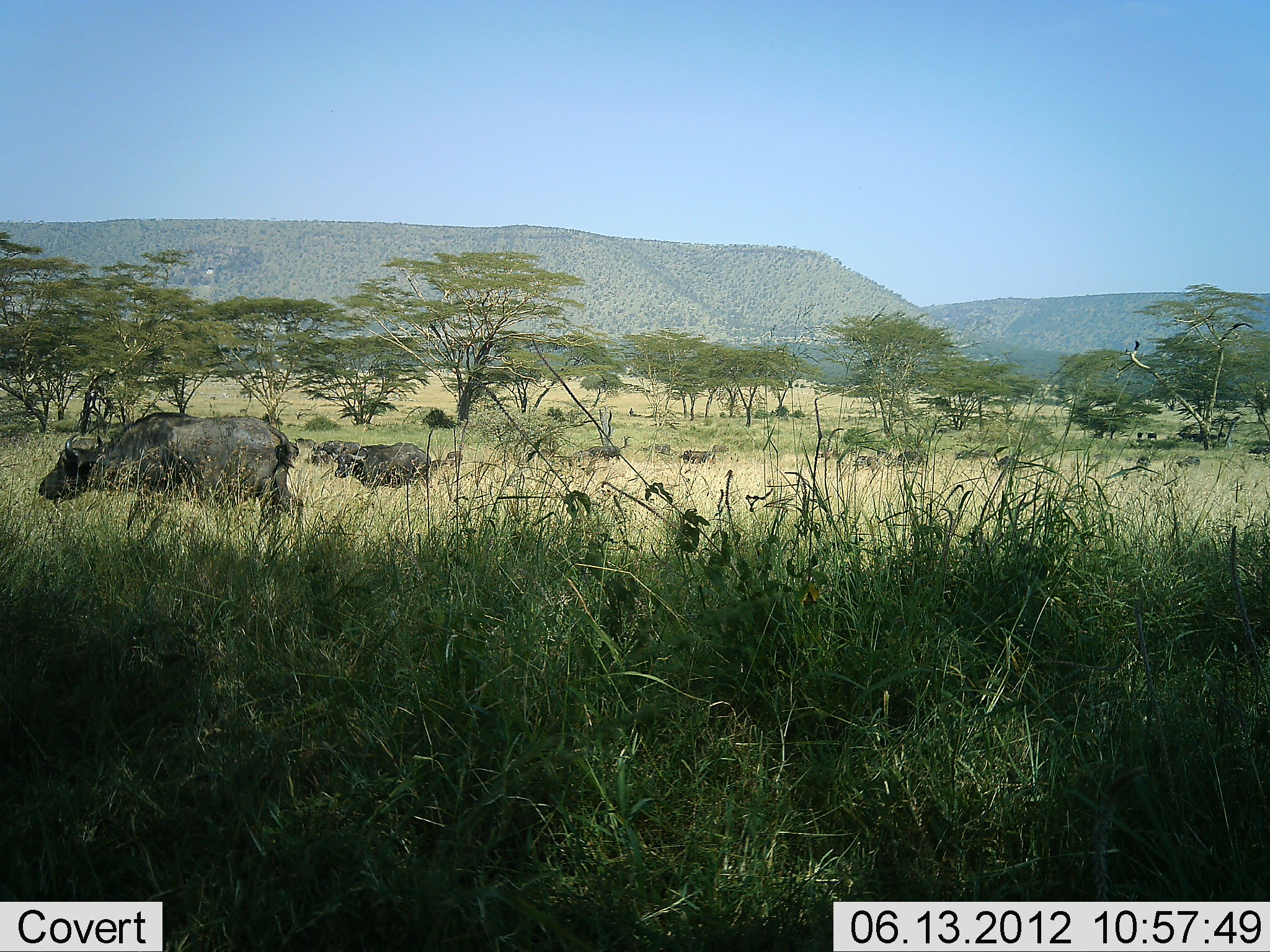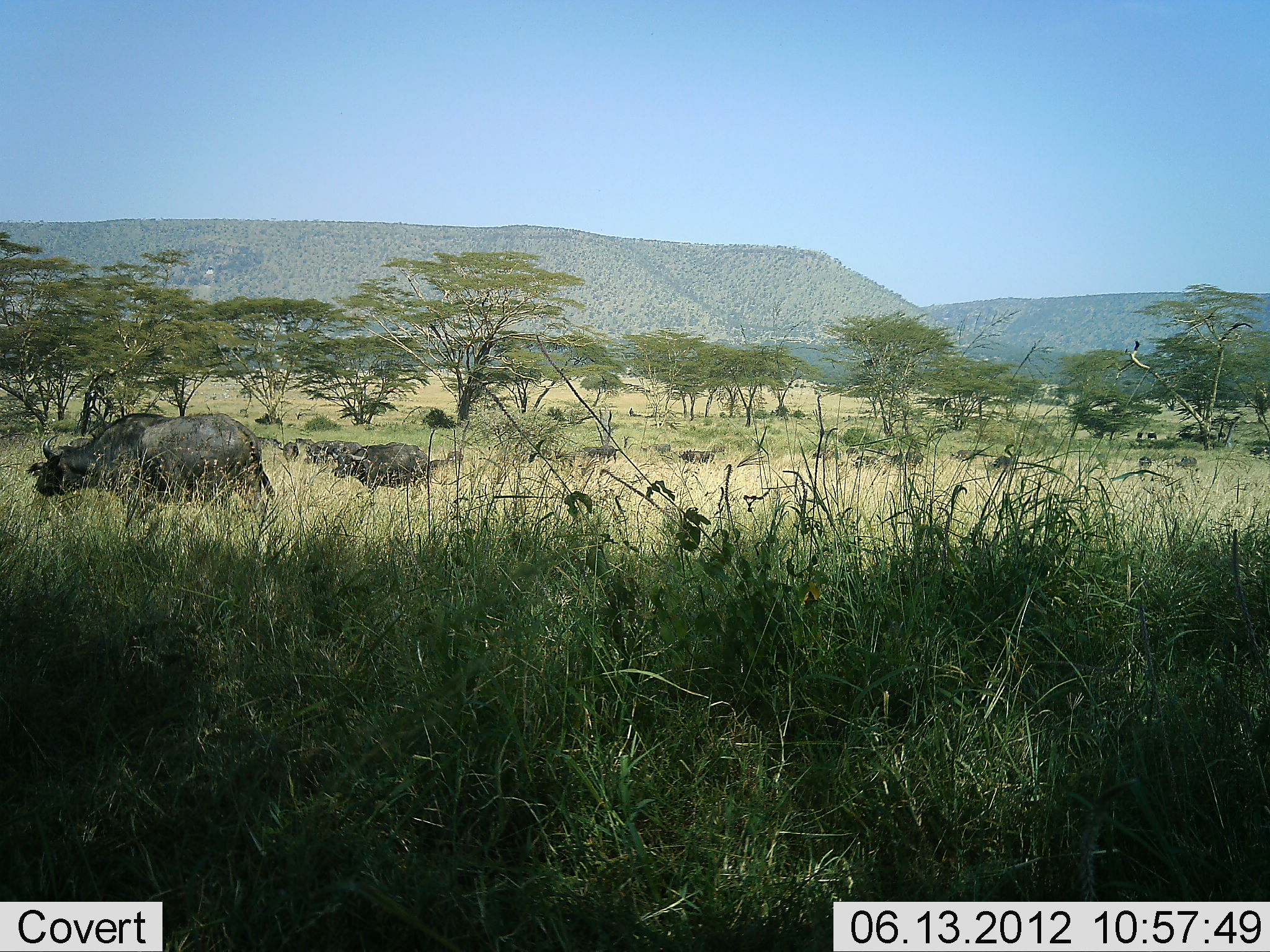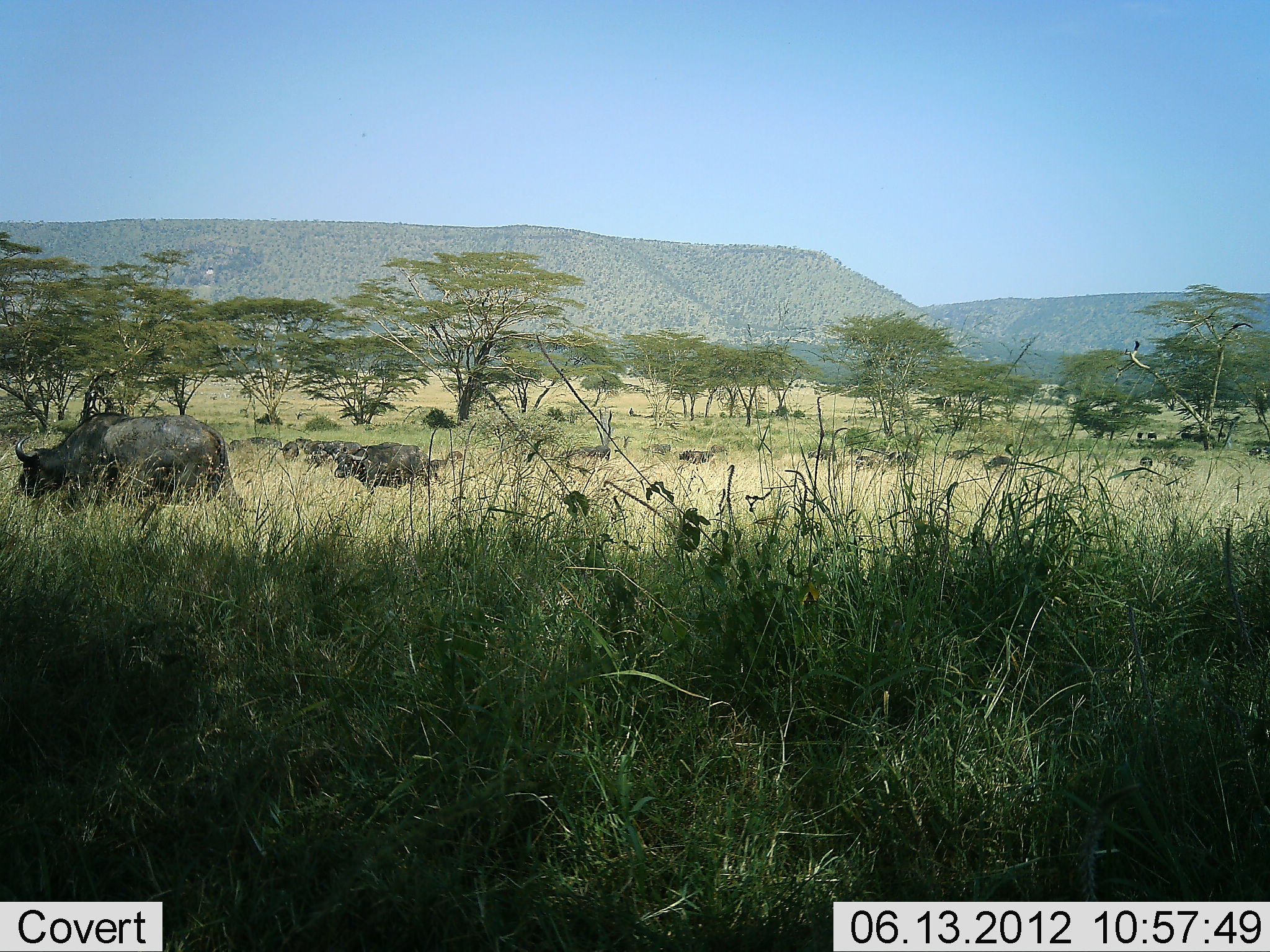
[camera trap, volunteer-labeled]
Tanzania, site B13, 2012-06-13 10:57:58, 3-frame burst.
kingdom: Animalia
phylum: Chordata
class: Mammalia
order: Artiodactyla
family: Bovidae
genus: Syncerus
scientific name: Syncerus caffer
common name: cape buffalo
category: buffalo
Buffalo (cape buffalo) (Syncerus caffer), count 6. Behavior (volunteer vote fractions): standing 50%, resting 0%, moving 40%, interacting 0%. Young present (vote fraction): 0%. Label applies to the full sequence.